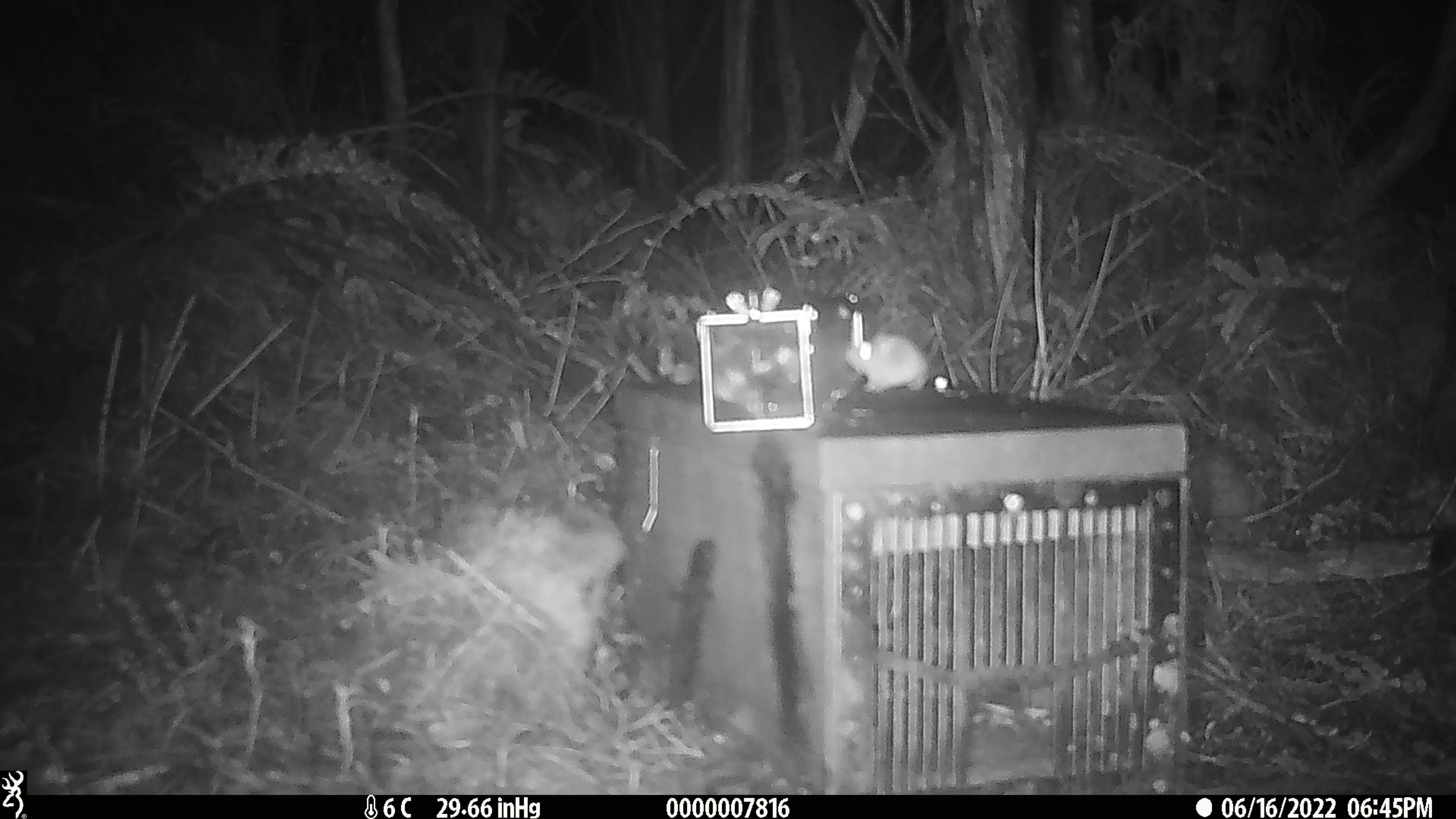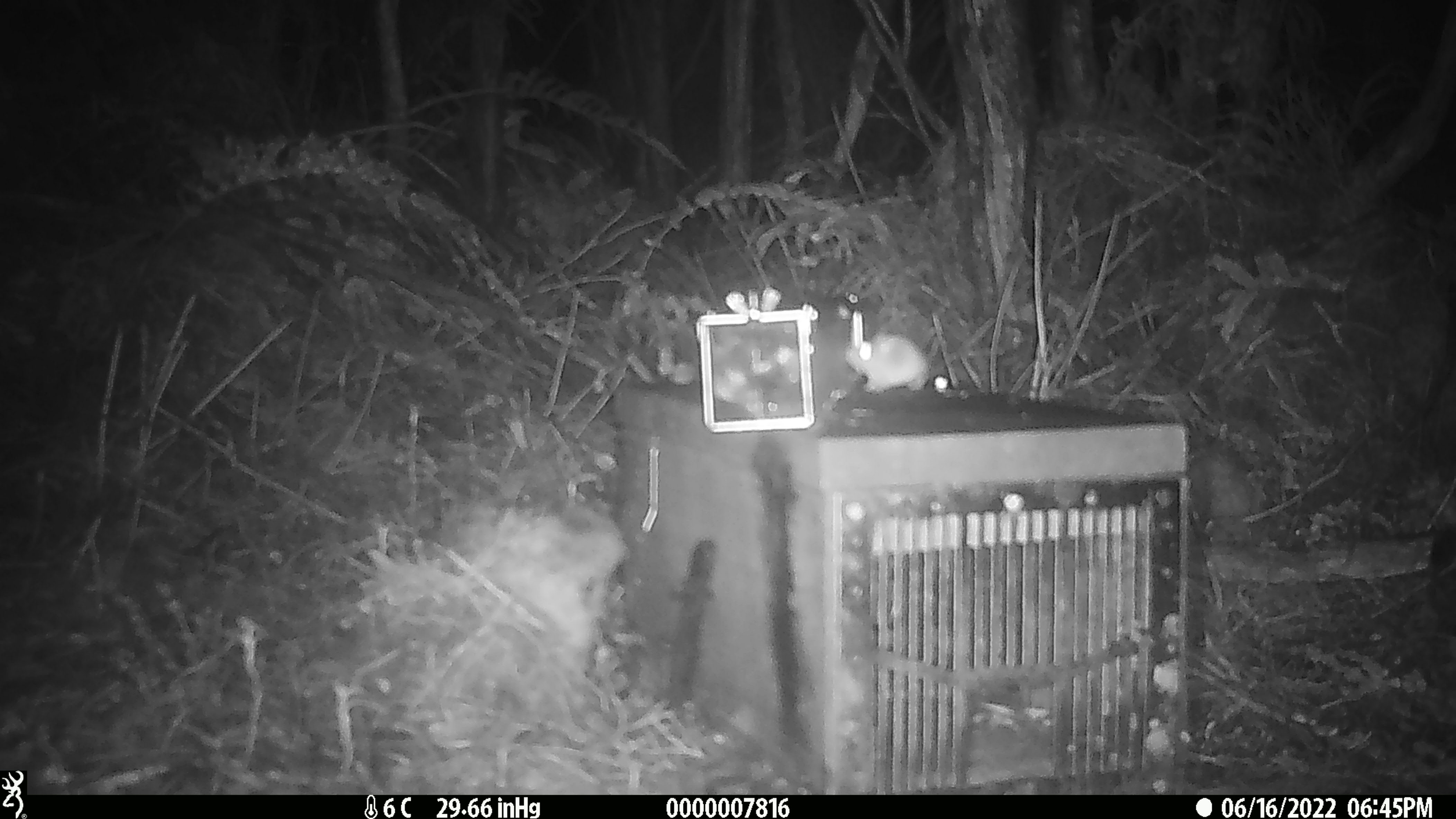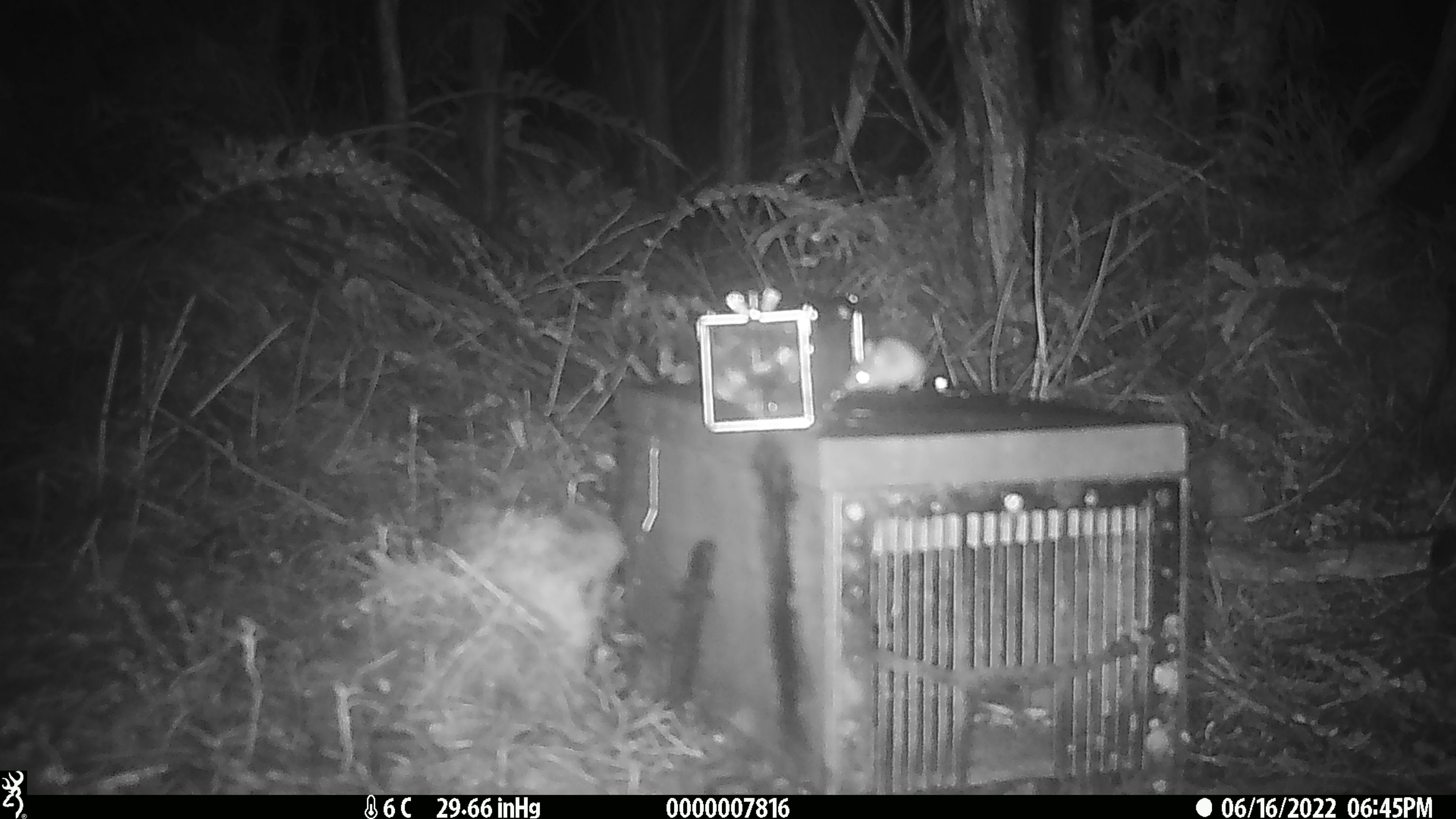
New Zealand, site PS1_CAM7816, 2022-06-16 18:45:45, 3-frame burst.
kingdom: Animalia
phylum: Chordata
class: Mammalia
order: Rodentia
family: Muridae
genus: Mus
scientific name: Mus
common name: mouse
Mouse (Mus).